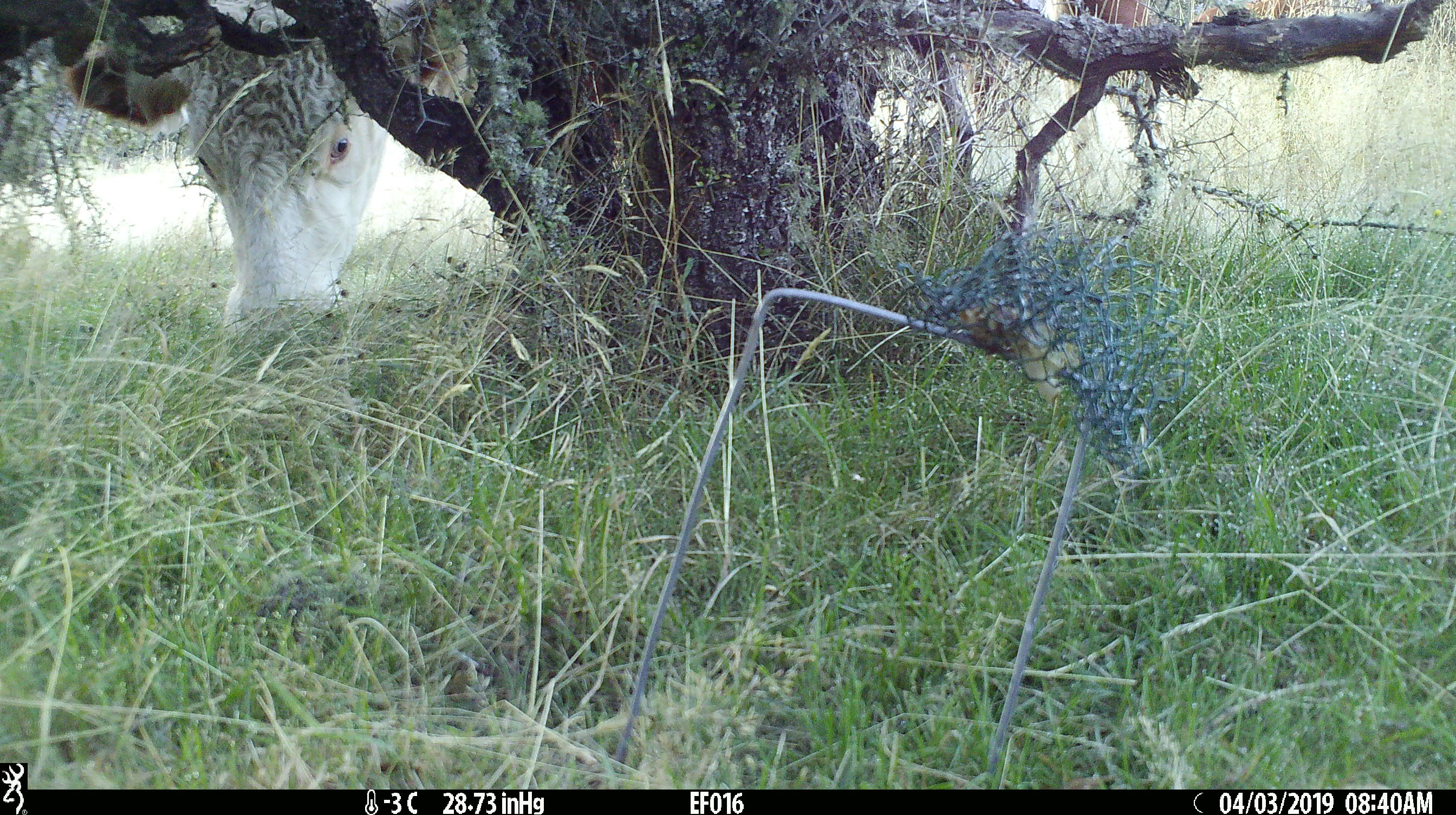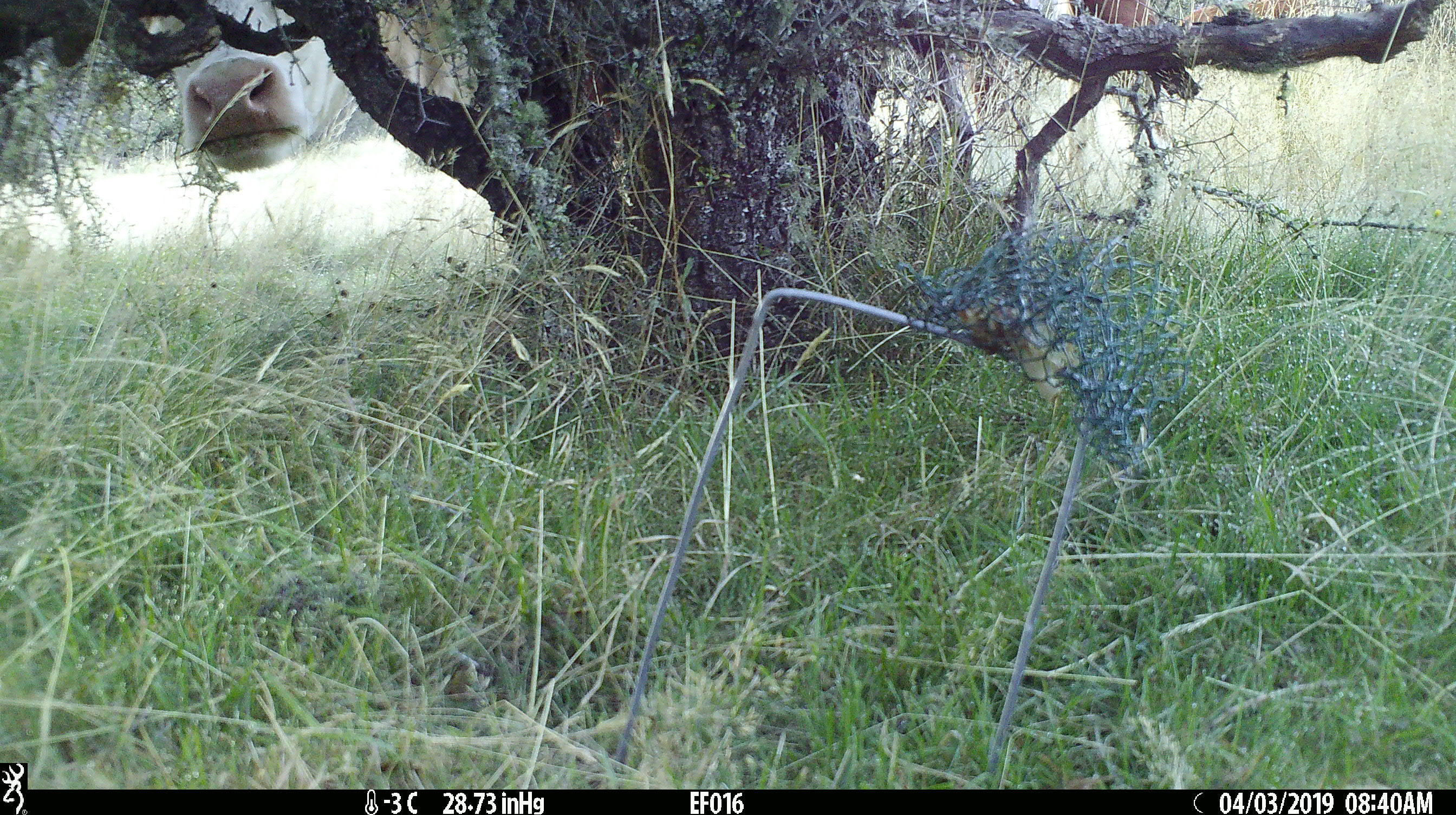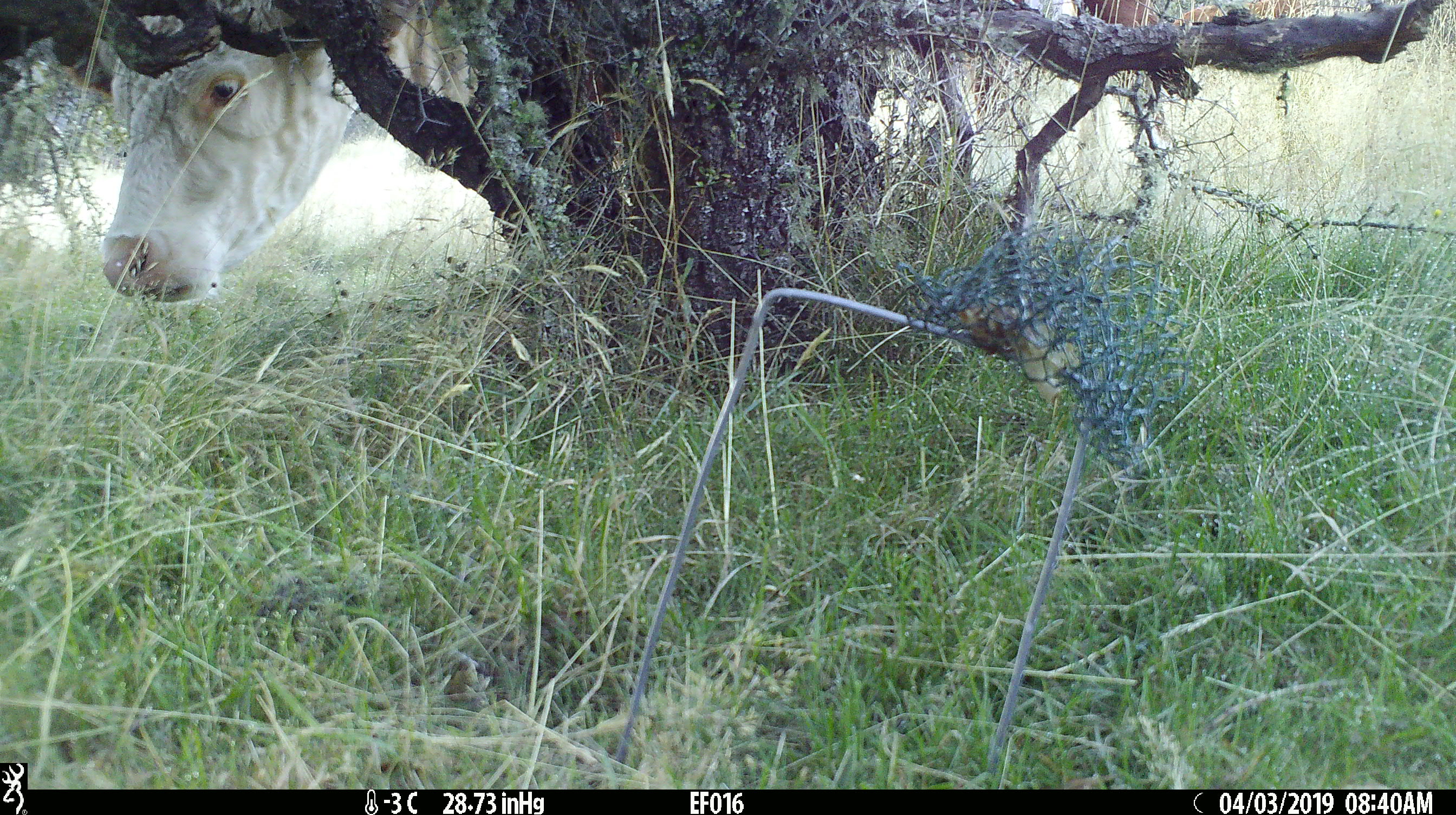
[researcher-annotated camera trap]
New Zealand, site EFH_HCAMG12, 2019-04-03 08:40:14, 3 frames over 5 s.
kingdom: Animalia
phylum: Chordata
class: Mammalia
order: Artiodactyla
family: Bovidae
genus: Bos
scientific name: Bos taurus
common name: domestic cow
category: cow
Cow (domestic cow) (Bos taurus).